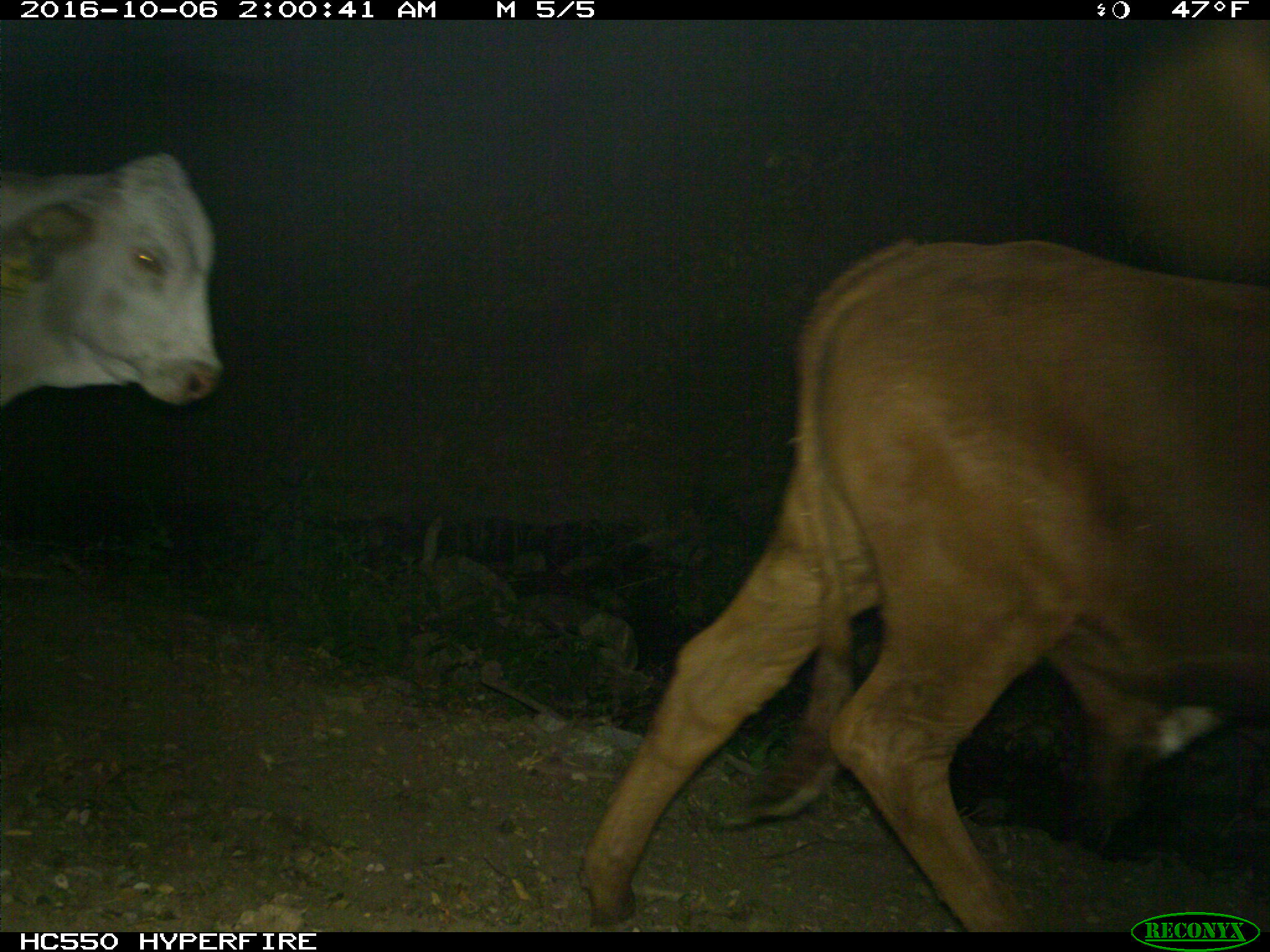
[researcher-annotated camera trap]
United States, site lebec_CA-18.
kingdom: Animalia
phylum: Chordata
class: Mammalia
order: Artiodactyla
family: Bovidae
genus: Bos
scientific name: Bos taurus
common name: domestic cow